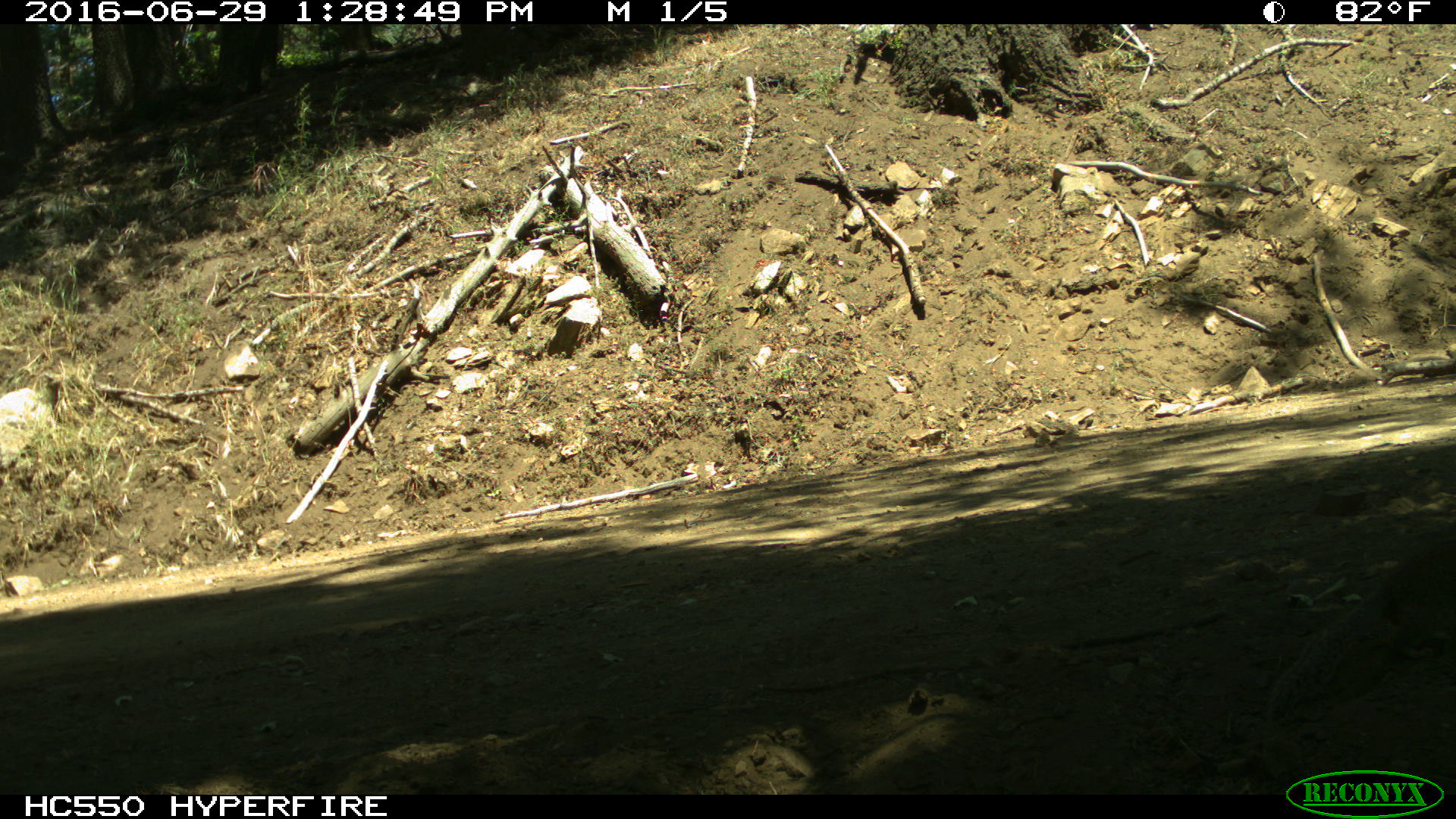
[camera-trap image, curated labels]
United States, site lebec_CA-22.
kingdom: Animalia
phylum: Chordata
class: Mammalia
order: Rodentia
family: Sciuridae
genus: Otospermophilus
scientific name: Otospermophilus beecheyi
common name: california ground squirrel